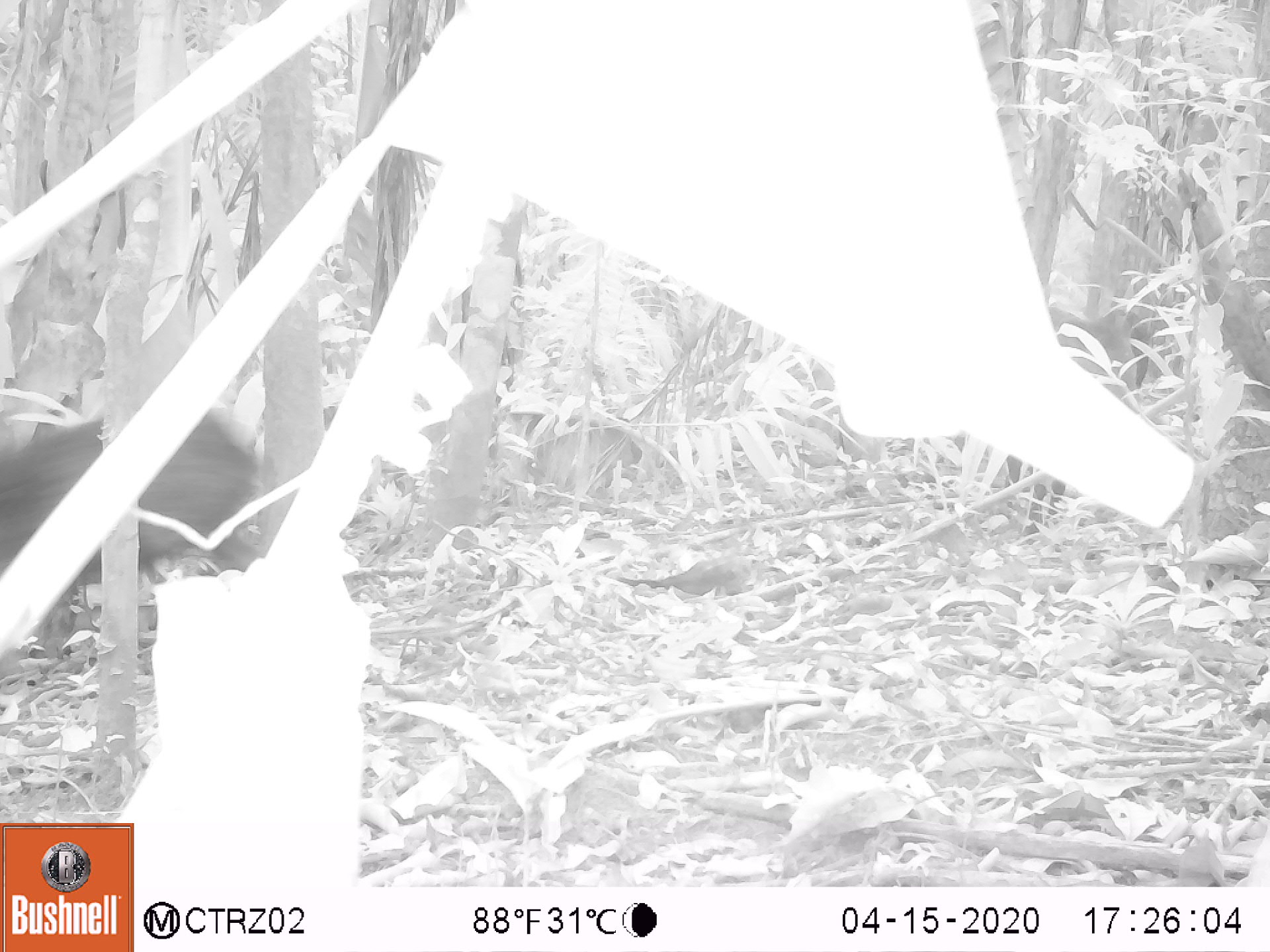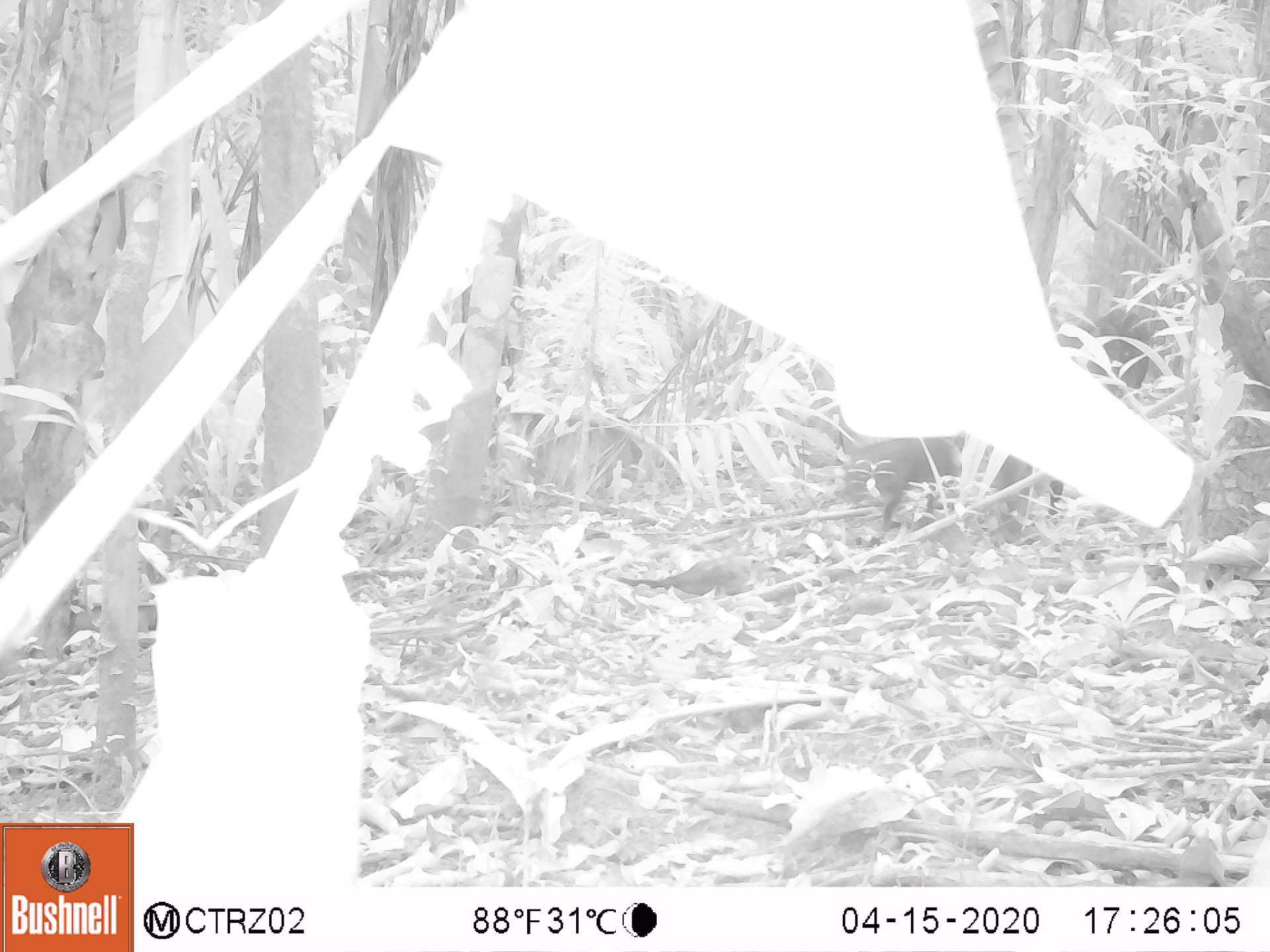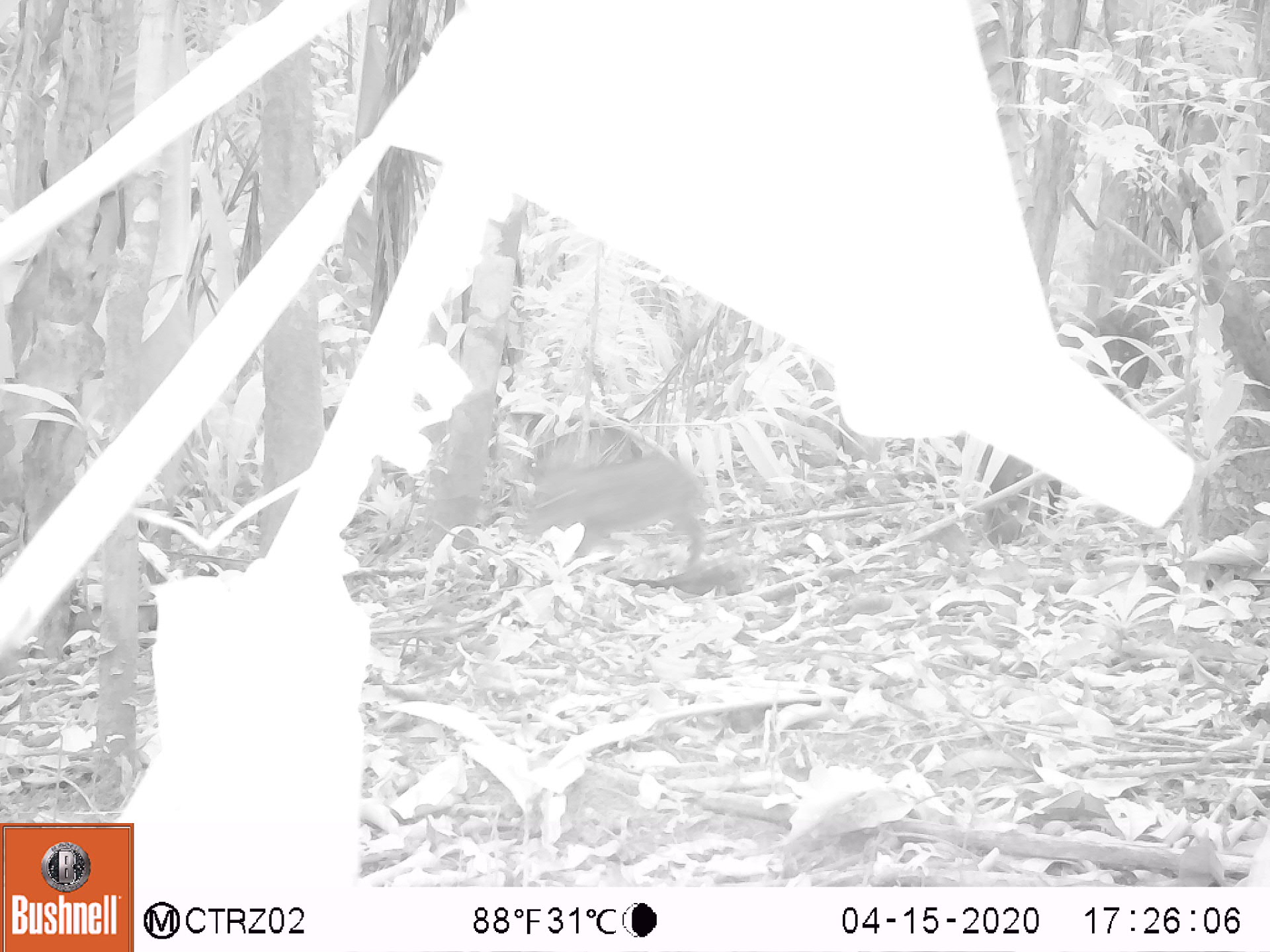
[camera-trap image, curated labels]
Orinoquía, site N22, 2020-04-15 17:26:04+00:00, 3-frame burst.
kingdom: Animalia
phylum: Chordata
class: Mammalia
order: Artiodactyla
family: Tayassuidae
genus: Pecari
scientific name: Pecari tajacu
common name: collared peccary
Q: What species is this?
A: Collared peccary (Pecari tajacu).